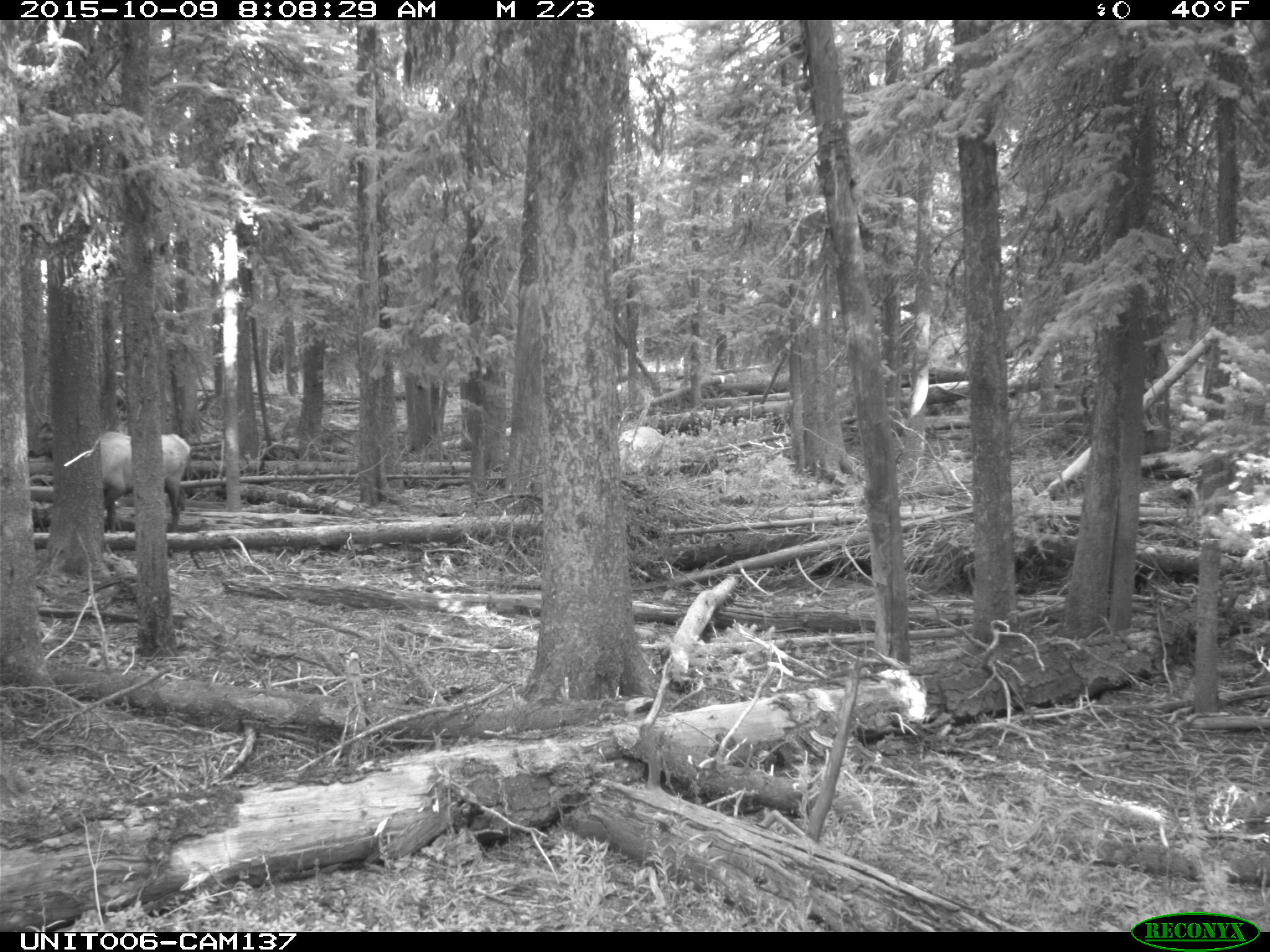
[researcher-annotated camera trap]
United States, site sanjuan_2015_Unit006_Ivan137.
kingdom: Animalia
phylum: Chordata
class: Mammalia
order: Artiodactyla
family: Cervidae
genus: Cervus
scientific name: Cervus elaphus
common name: red deer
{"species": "Cervus elaphus (red deer)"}